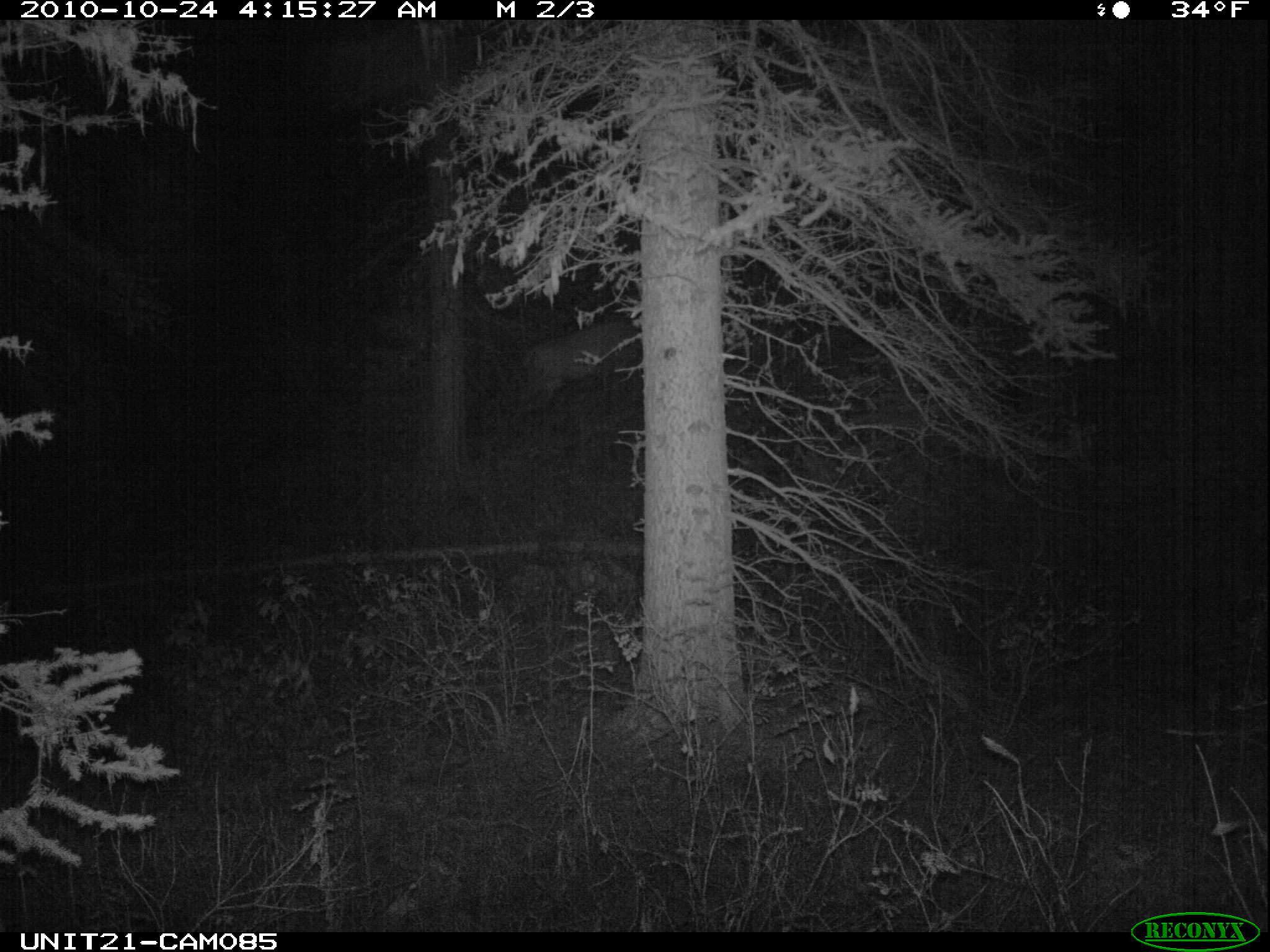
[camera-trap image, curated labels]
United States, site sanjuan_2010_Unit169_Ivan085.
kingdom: Animalia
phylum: Chordata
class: Mammalia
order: Artiodactyla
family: Cervidae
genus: Cervus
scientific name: Cervus elaphus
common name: red deer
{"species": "Cervus elaphus (red deer)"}